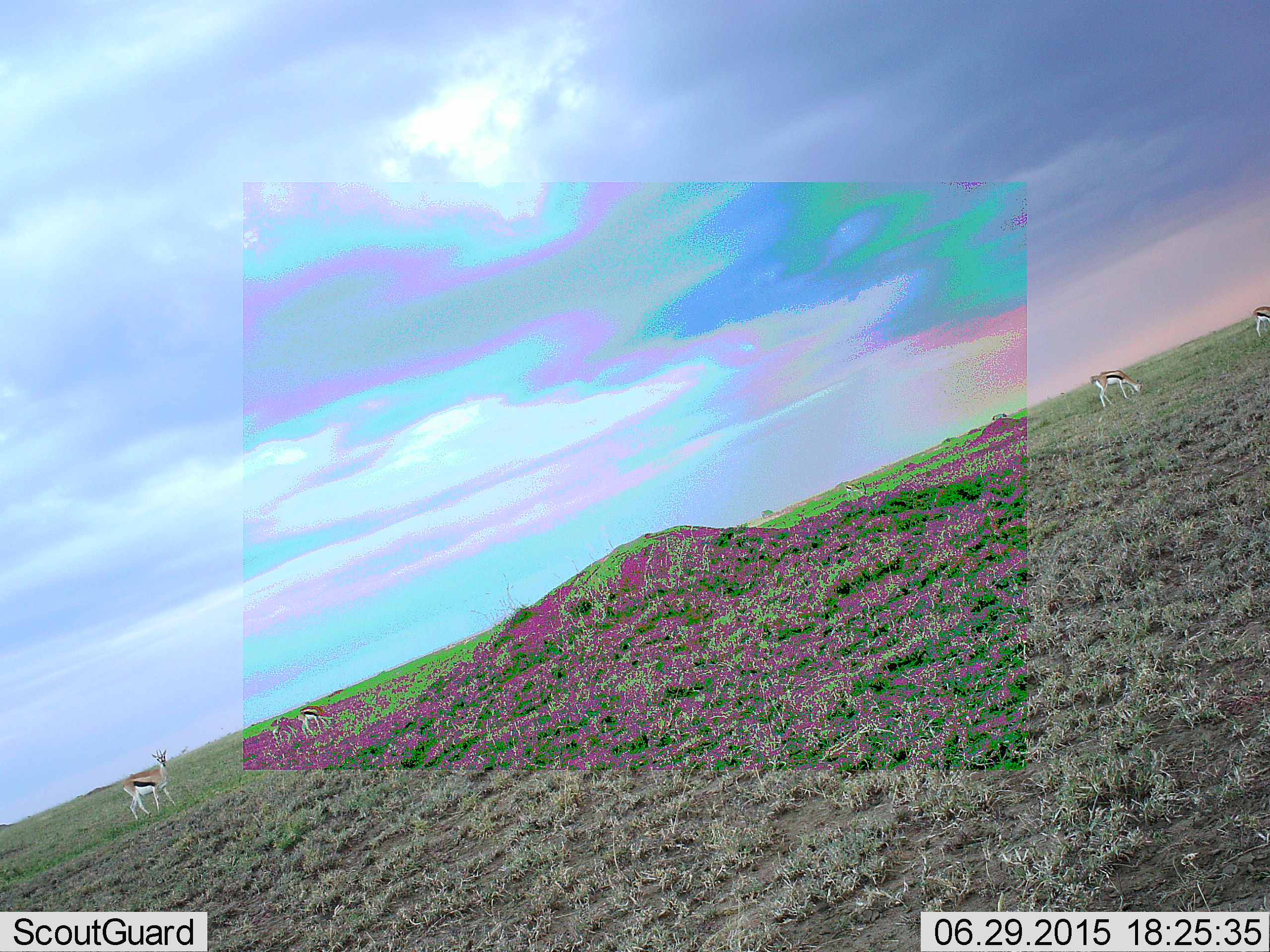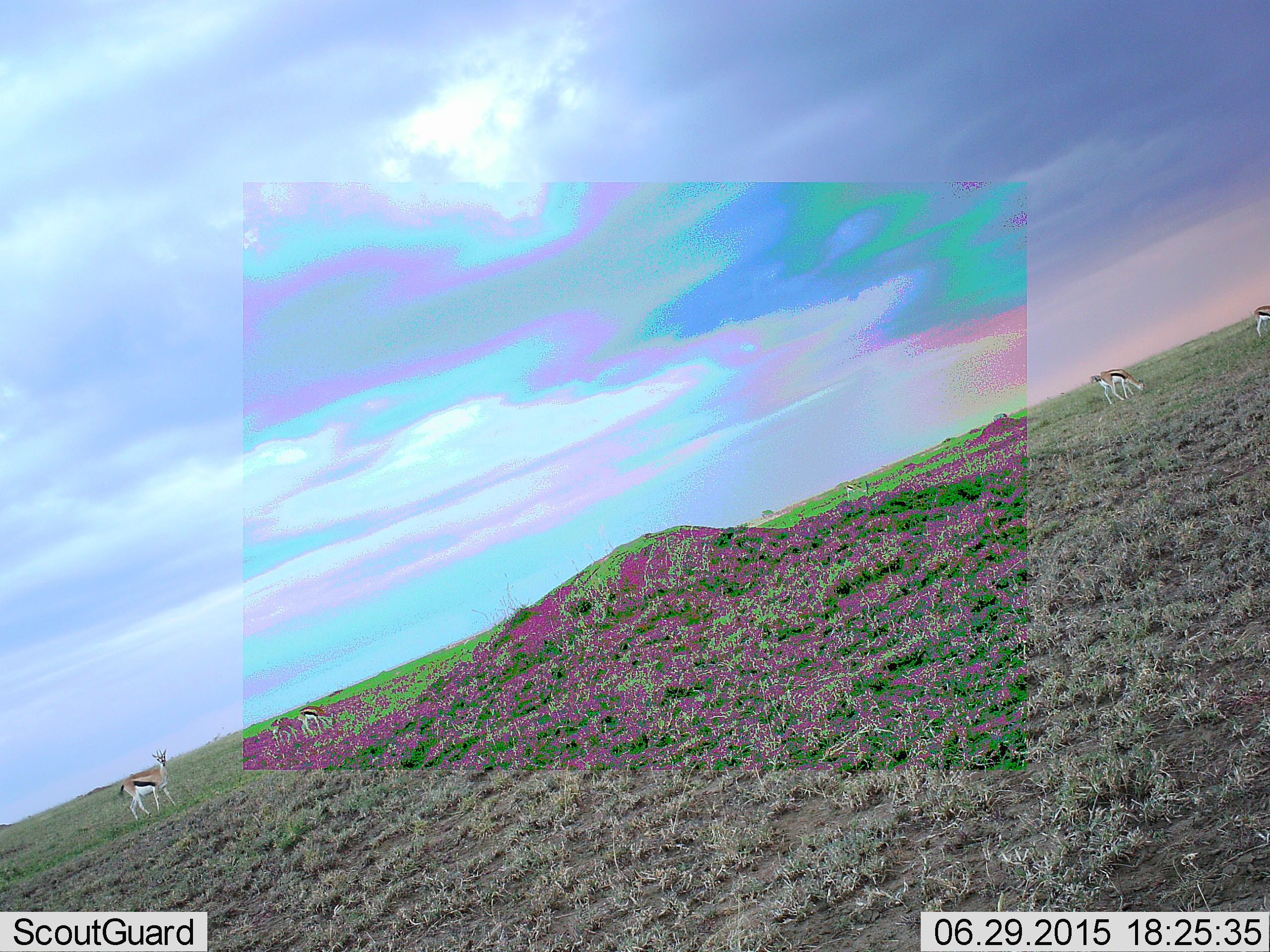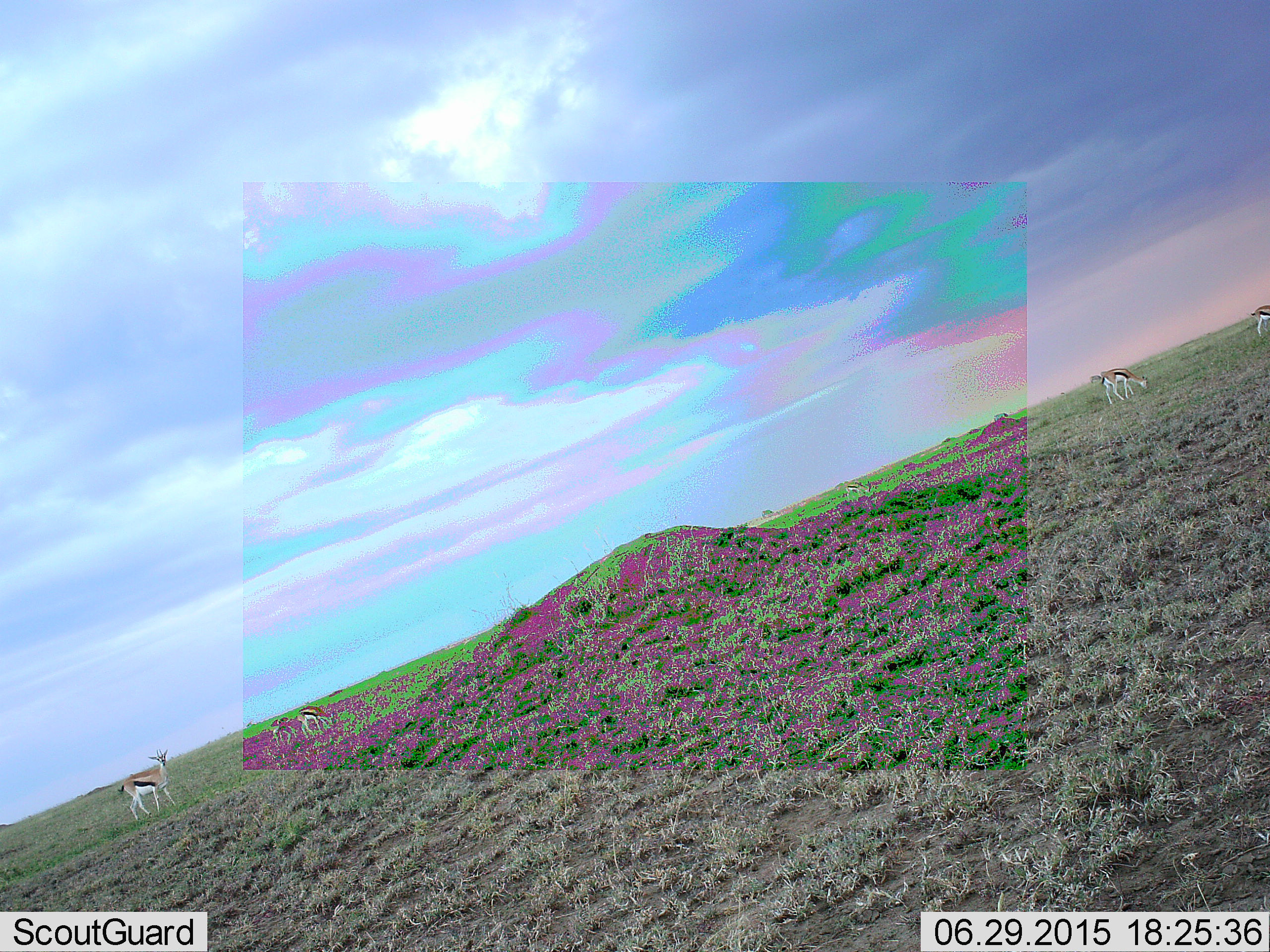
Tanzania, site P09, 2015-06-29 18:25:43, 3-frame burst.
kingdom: Animalia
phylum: Chordata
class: Mammalia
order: Artiodactyla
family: Bovidae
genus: Eudorcas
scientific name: Eudorcas thomsonii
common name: thomson's gazelle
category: gazellethomsons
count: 5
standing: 90%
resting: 0%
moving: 20%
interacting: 0%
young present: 0%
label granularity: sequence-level